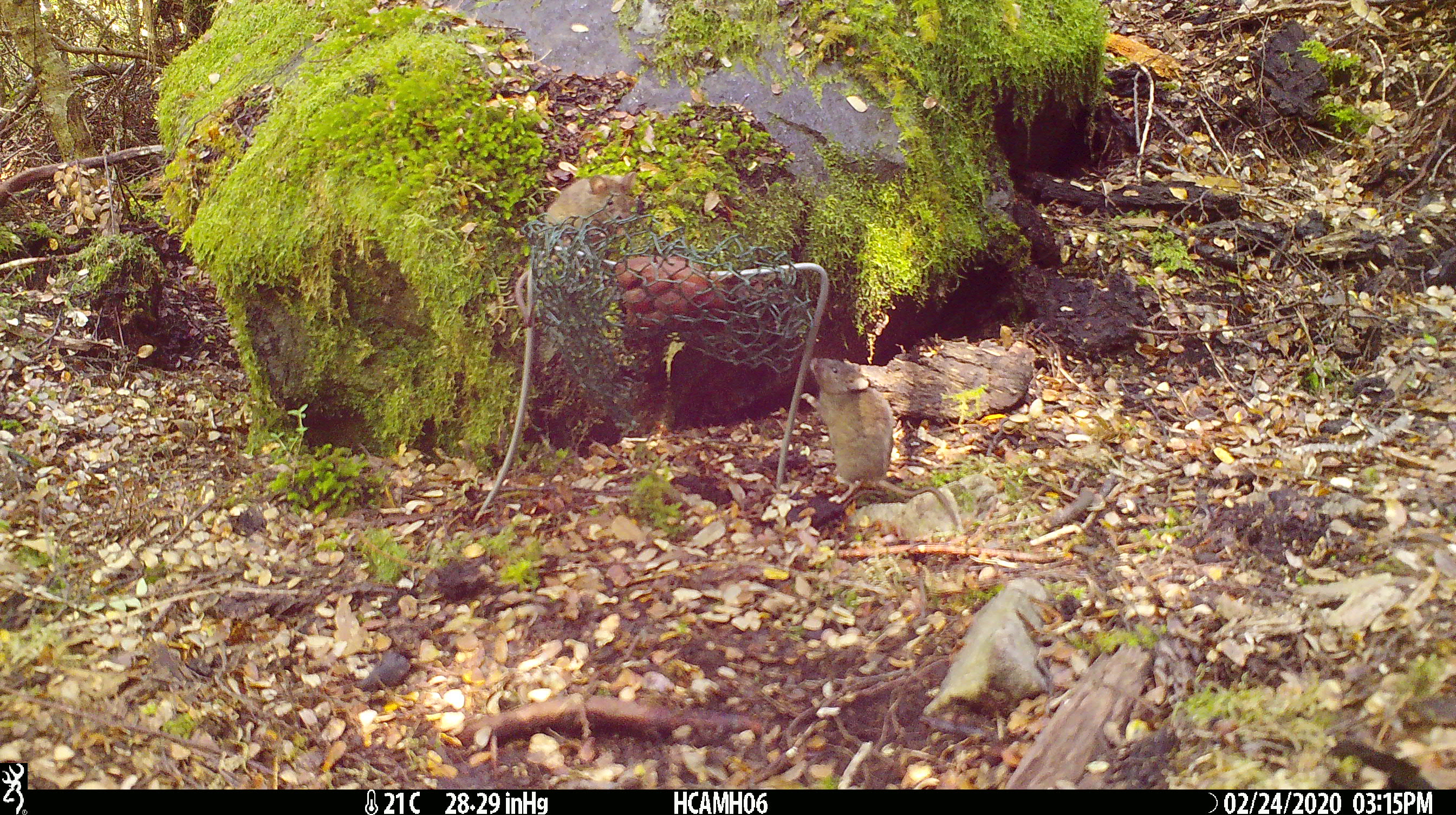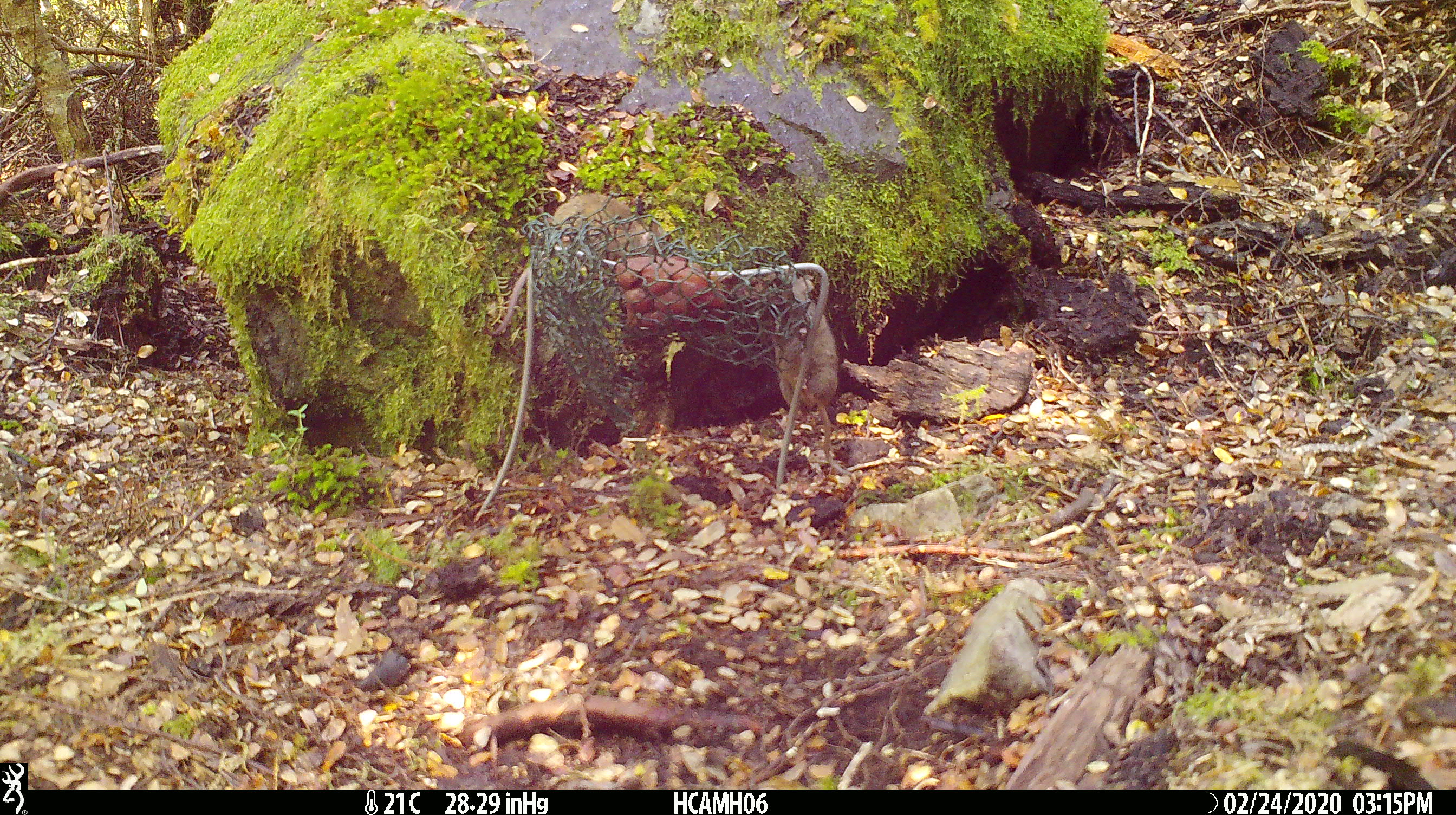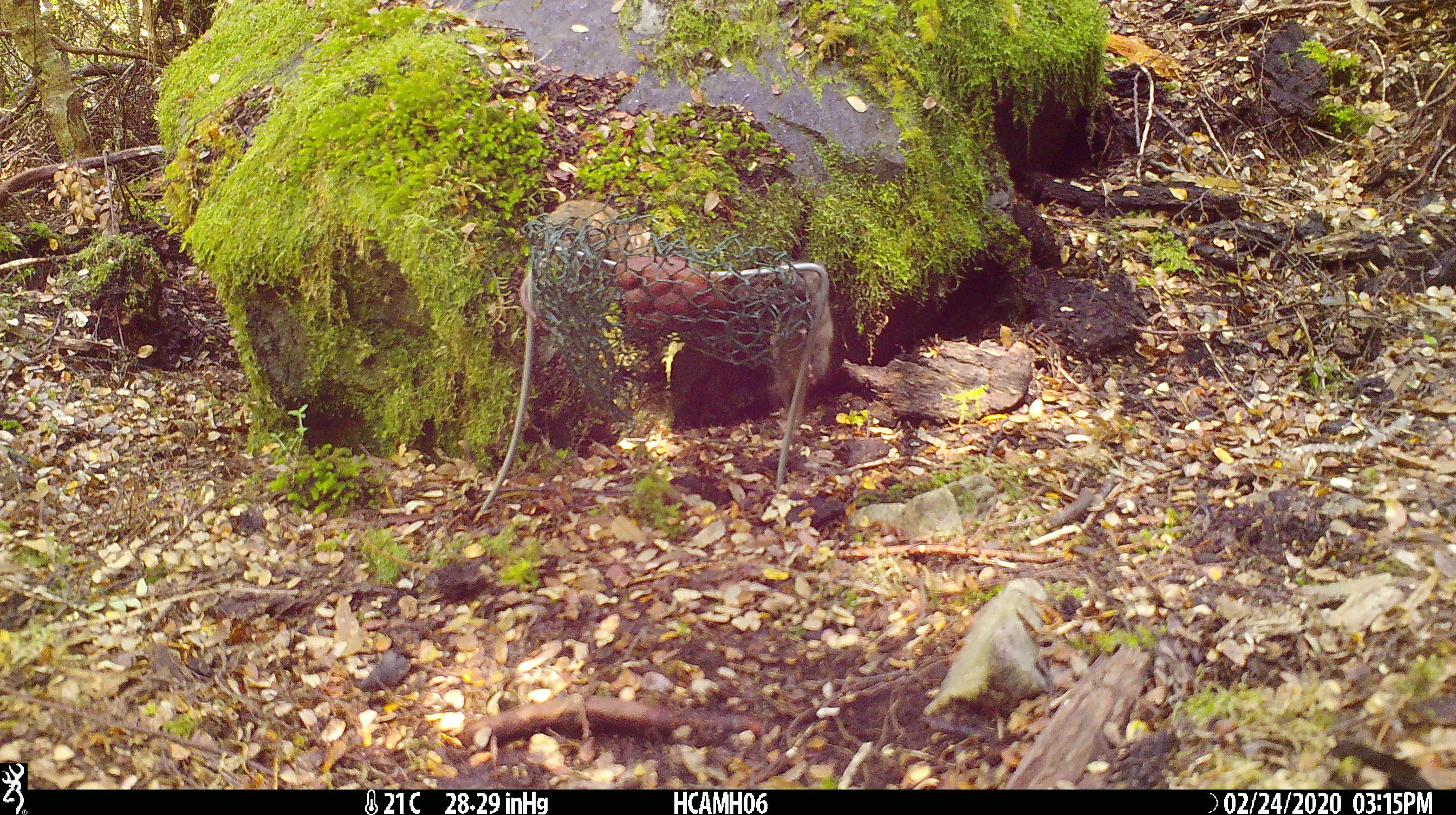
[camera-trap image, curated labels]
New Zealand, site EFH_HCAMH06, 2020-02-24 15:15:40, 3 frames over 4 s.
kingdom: Animalia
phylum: Chordata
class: Mammalia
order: Rodentia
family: Muridae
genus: Mus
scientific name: Mus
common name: mouse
Mouse (Mus).